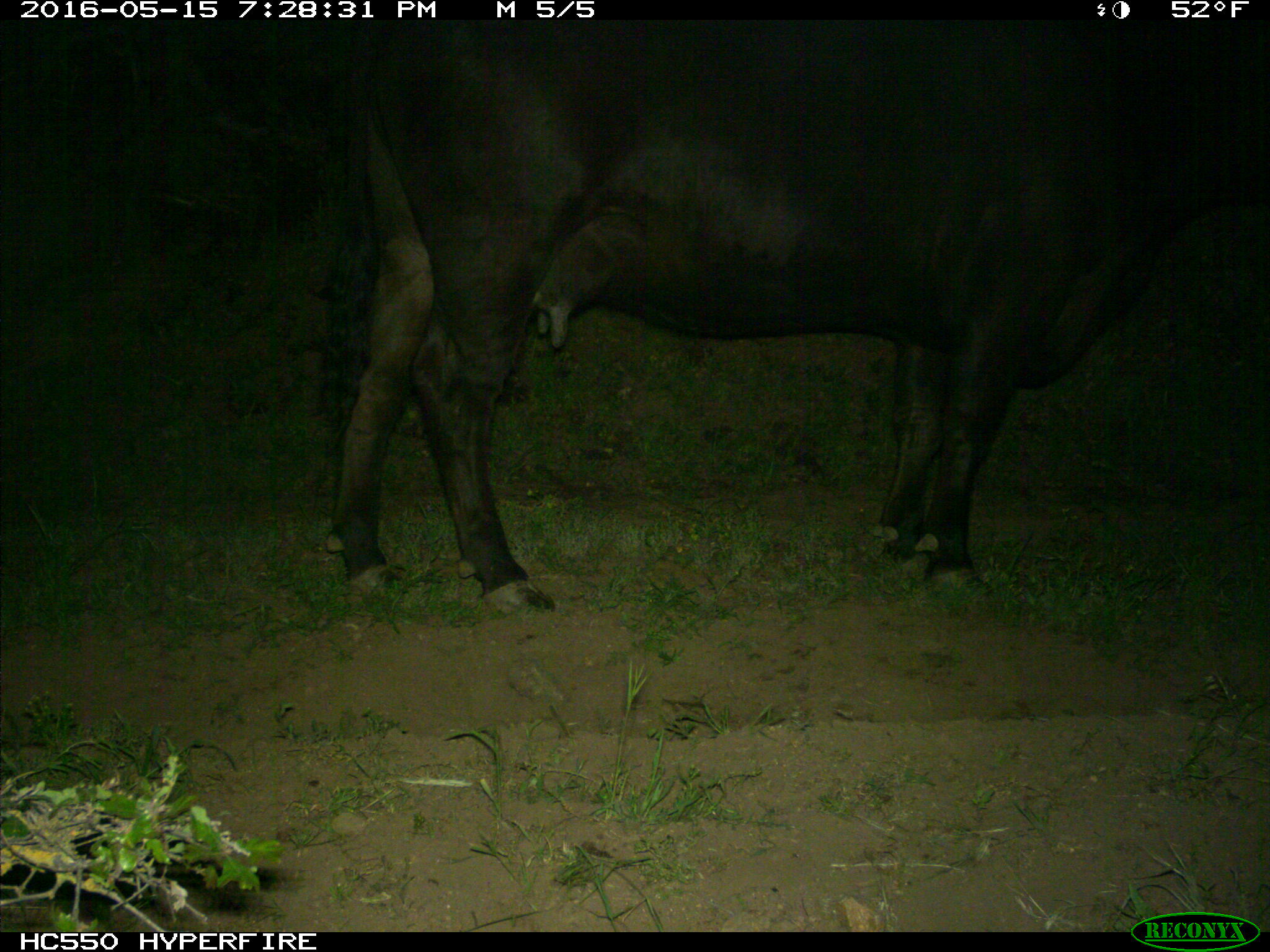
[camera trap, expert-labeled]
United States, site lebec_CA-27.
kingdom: Animalia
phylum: Chordata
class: Mammalia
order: Artiodactyla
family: Bovidae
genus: Bos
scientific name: Bos taurus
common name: domestic cow